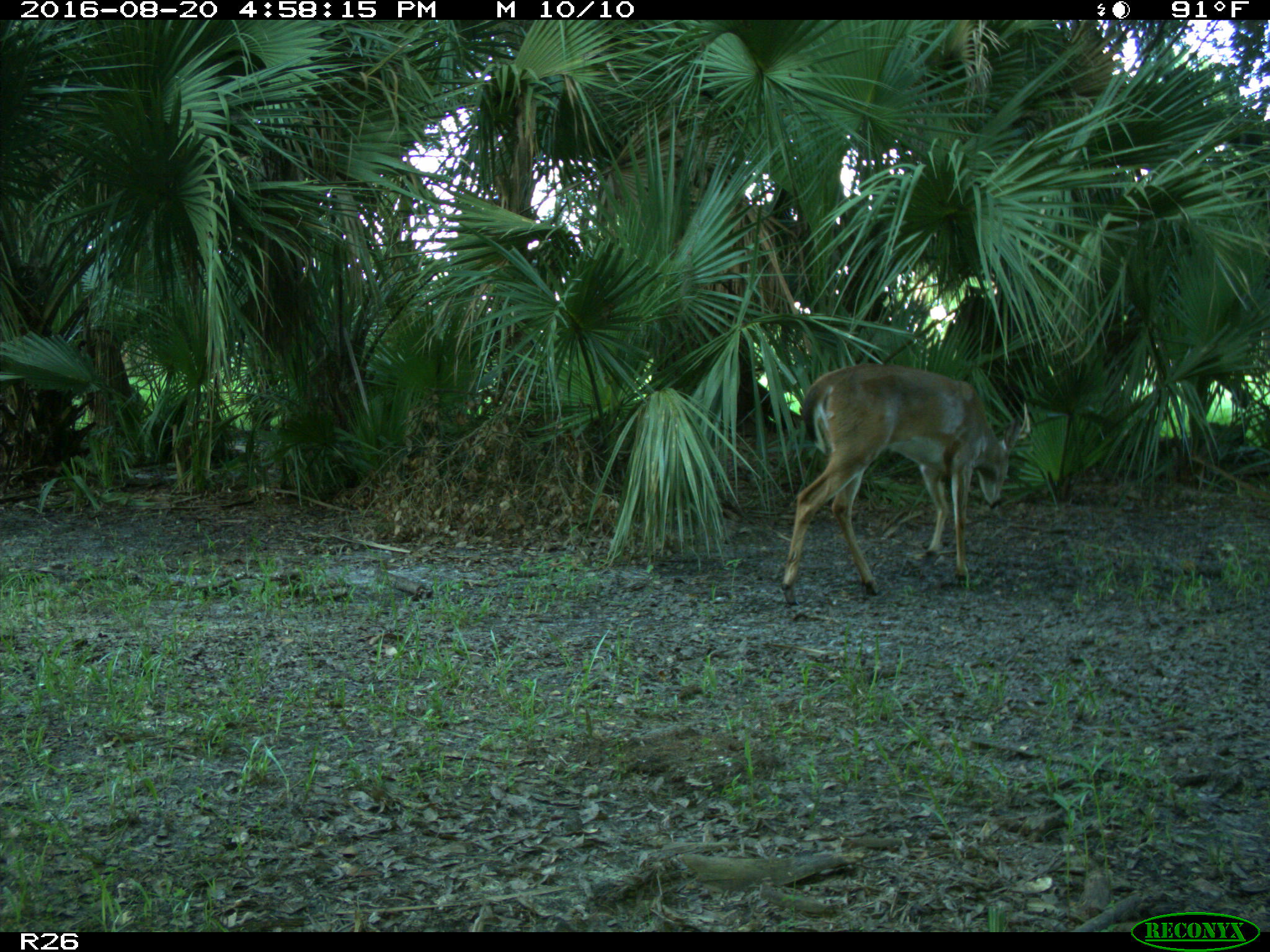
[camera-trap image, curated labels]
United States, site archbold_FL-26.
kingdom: Animalia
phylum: Chordata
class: Mammalia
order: Artiodactyla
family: Cervidae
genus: Odocoileus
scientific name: Odocoileus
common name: deer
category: unidentified deer